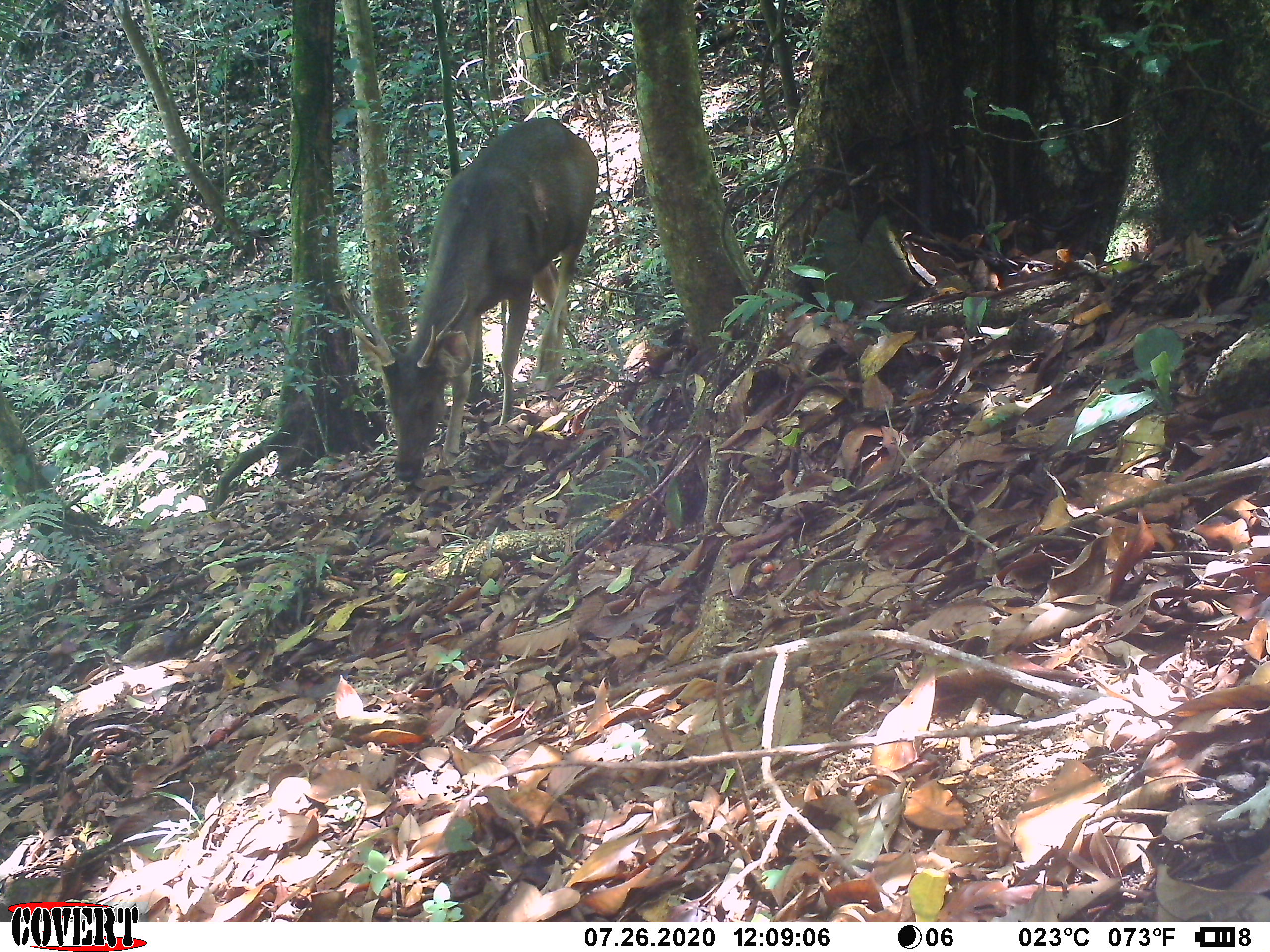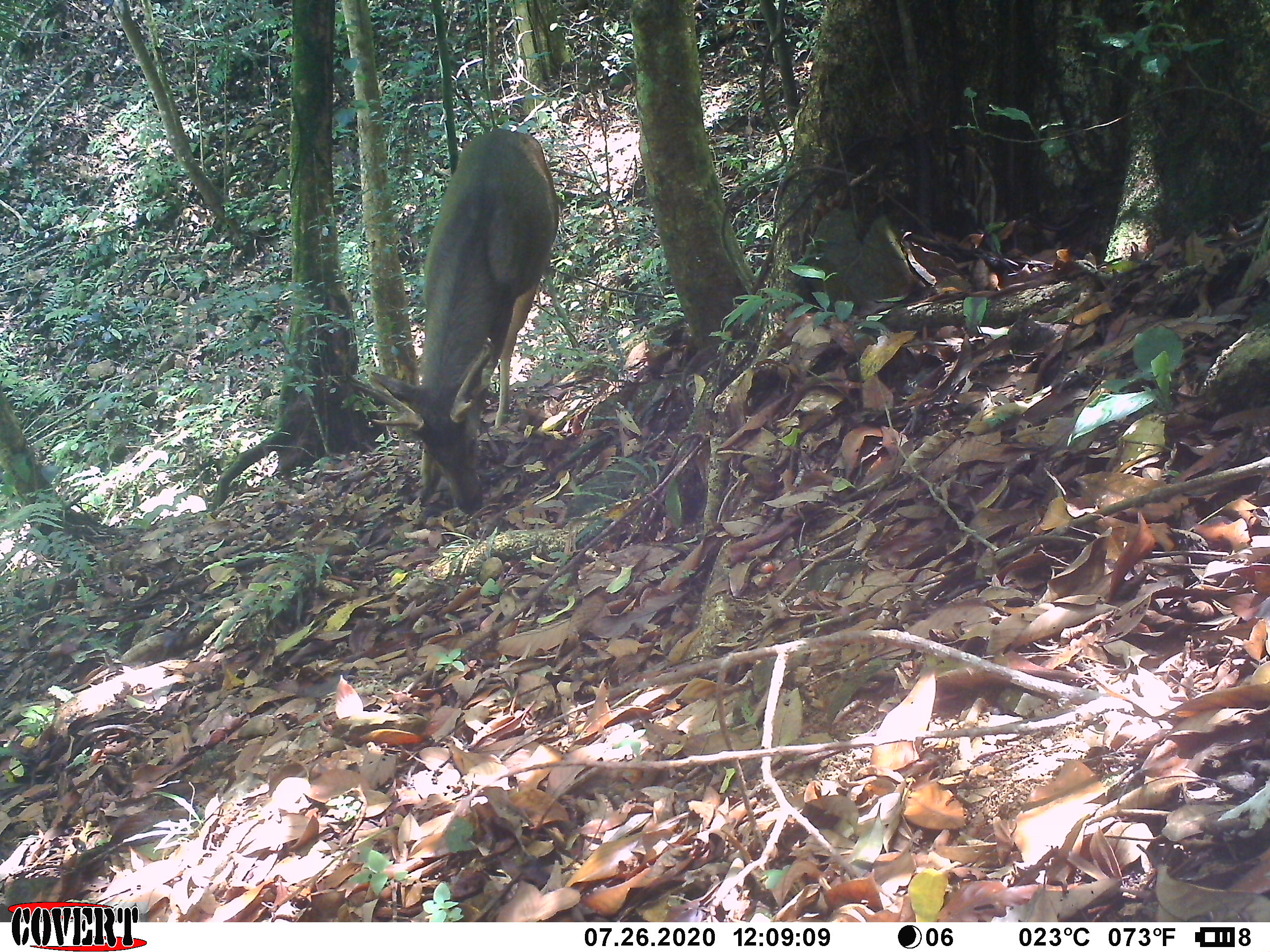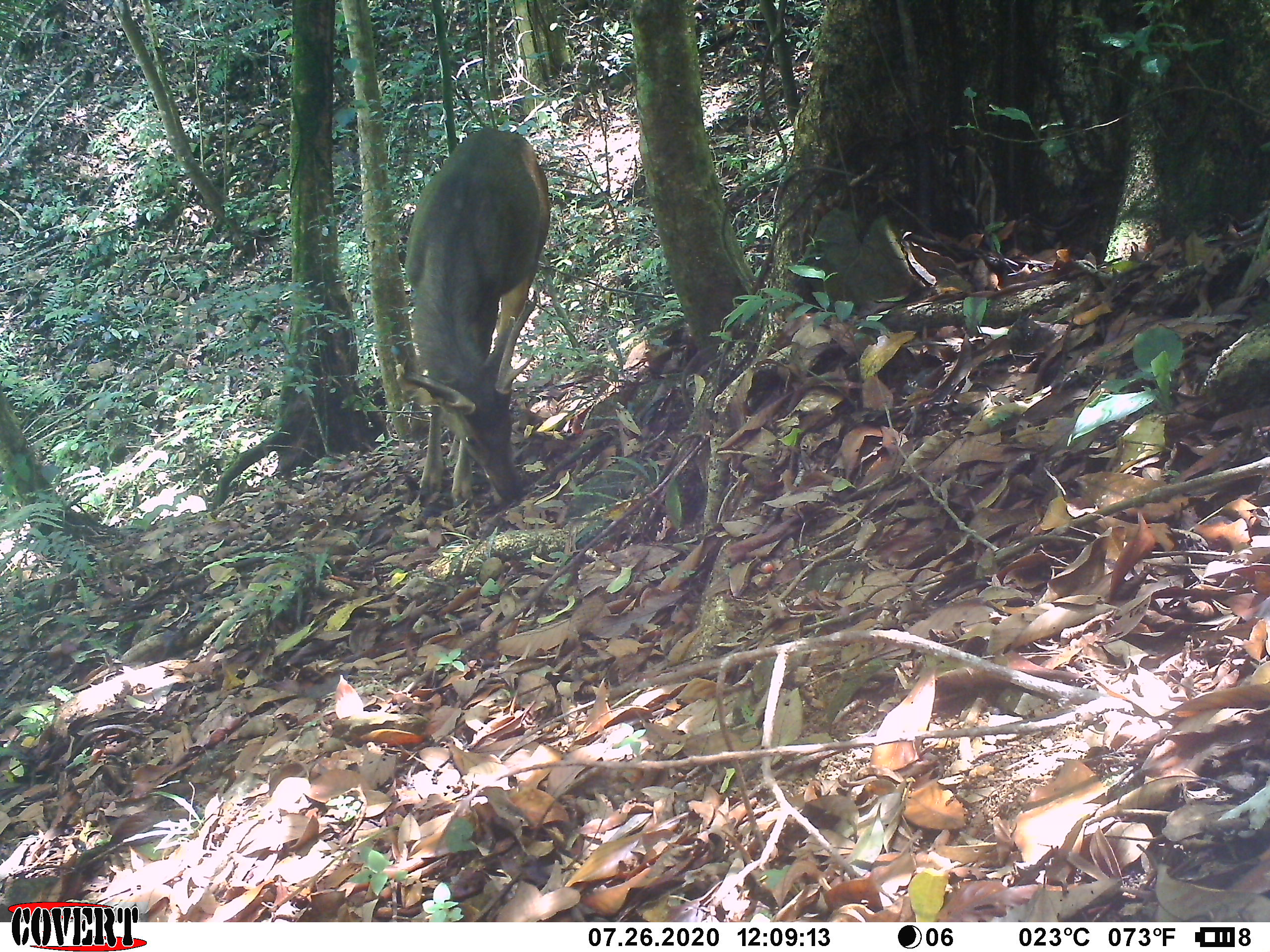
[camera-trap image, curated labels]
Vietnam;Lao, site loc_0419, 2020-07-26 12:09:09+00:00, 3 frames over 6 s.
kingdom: Animalia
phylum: Chordata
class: Mammalia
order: Artiodactyla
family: Cervidae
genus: Rusa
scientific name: Rusa unicolor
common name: sambar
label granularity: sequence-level